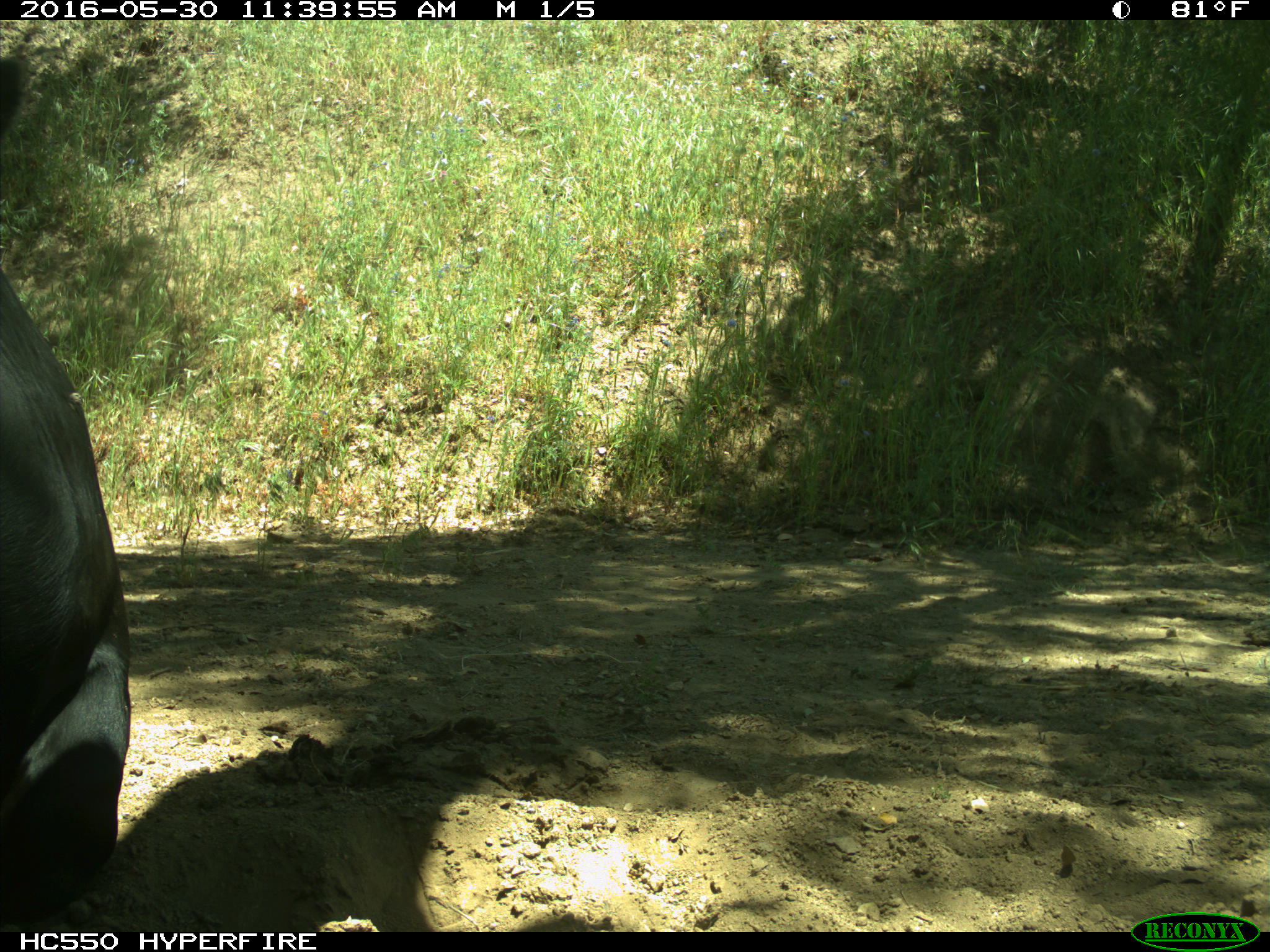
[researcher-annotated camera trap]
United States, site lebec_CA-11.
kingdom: Animalia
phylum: Chordata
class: Mammalia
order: Artiodactyla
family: Bovidae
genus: Bos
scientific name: Bos taurus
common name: domestic cow